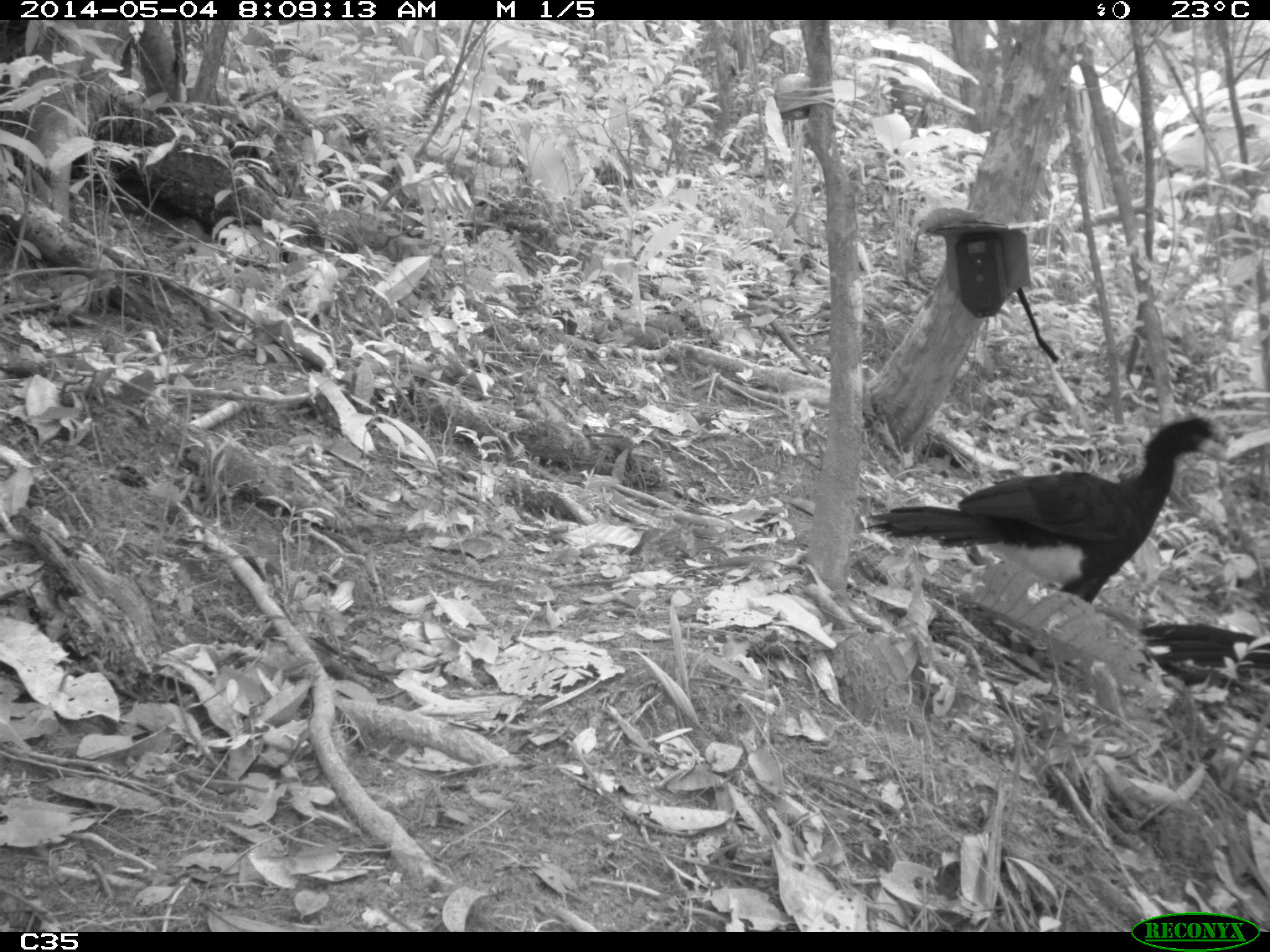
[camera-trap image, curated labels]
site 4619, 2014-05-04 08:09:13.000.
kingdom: Animalia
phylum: Chordata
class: Aves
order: Galliformes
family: Cracidae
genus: Crax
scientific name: Crax alector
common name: black curassow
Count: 2.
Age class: adult.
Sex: female.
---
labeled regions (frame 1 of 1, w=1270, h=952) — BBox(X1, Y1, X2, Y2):
crax alector: BBox(865, 418, 1227, 604); BBox(1139, 622, 1269, 692)